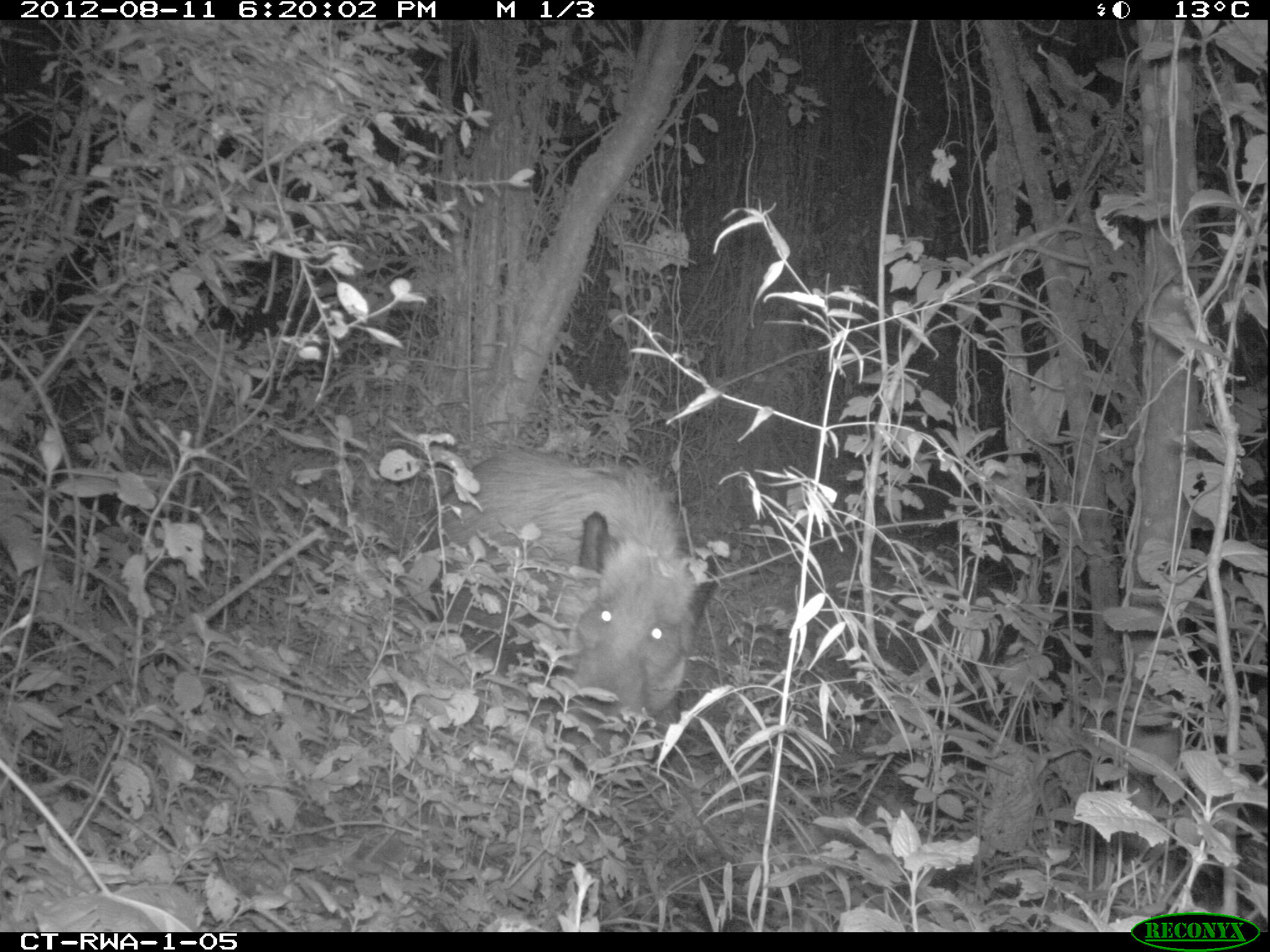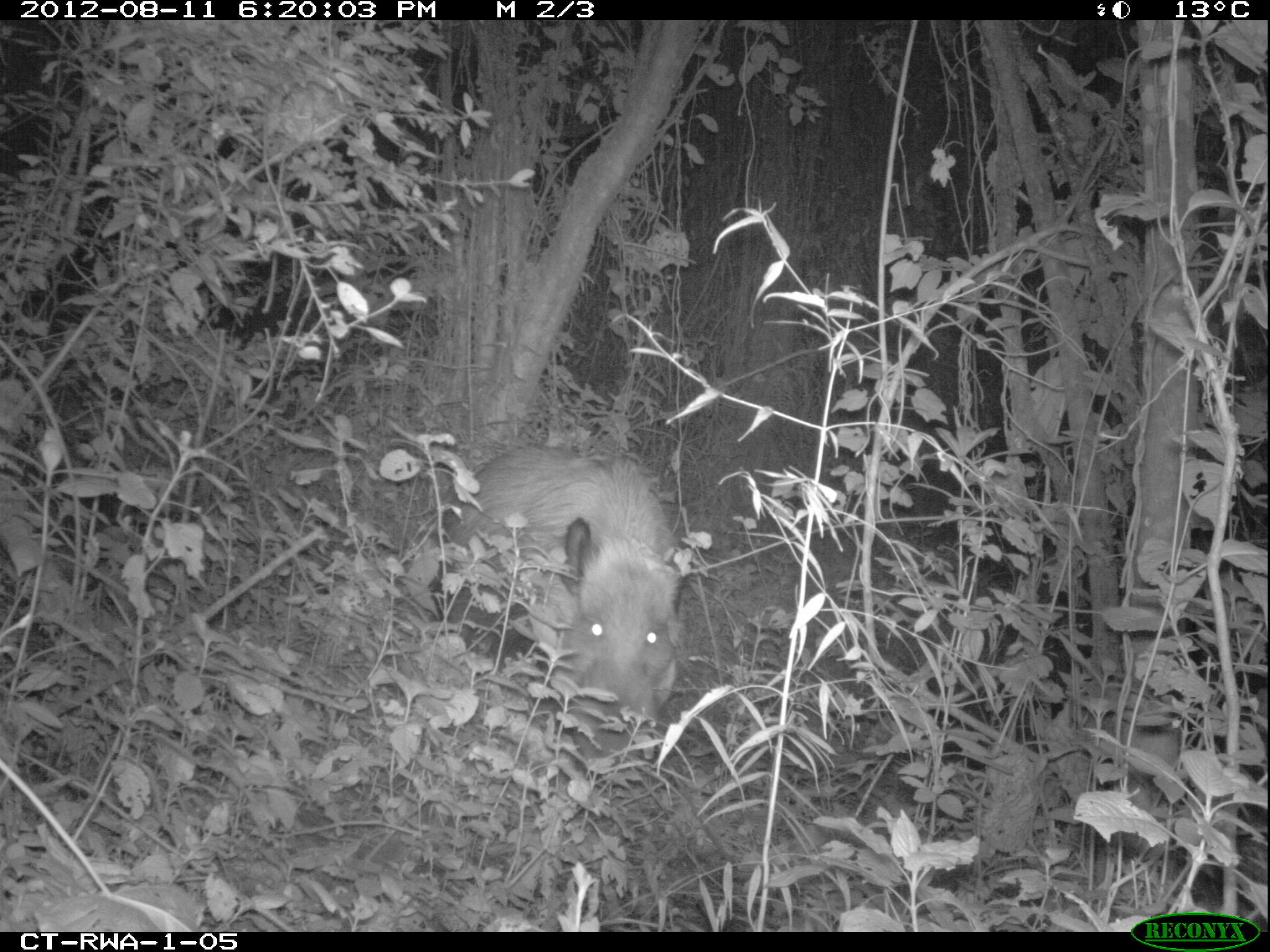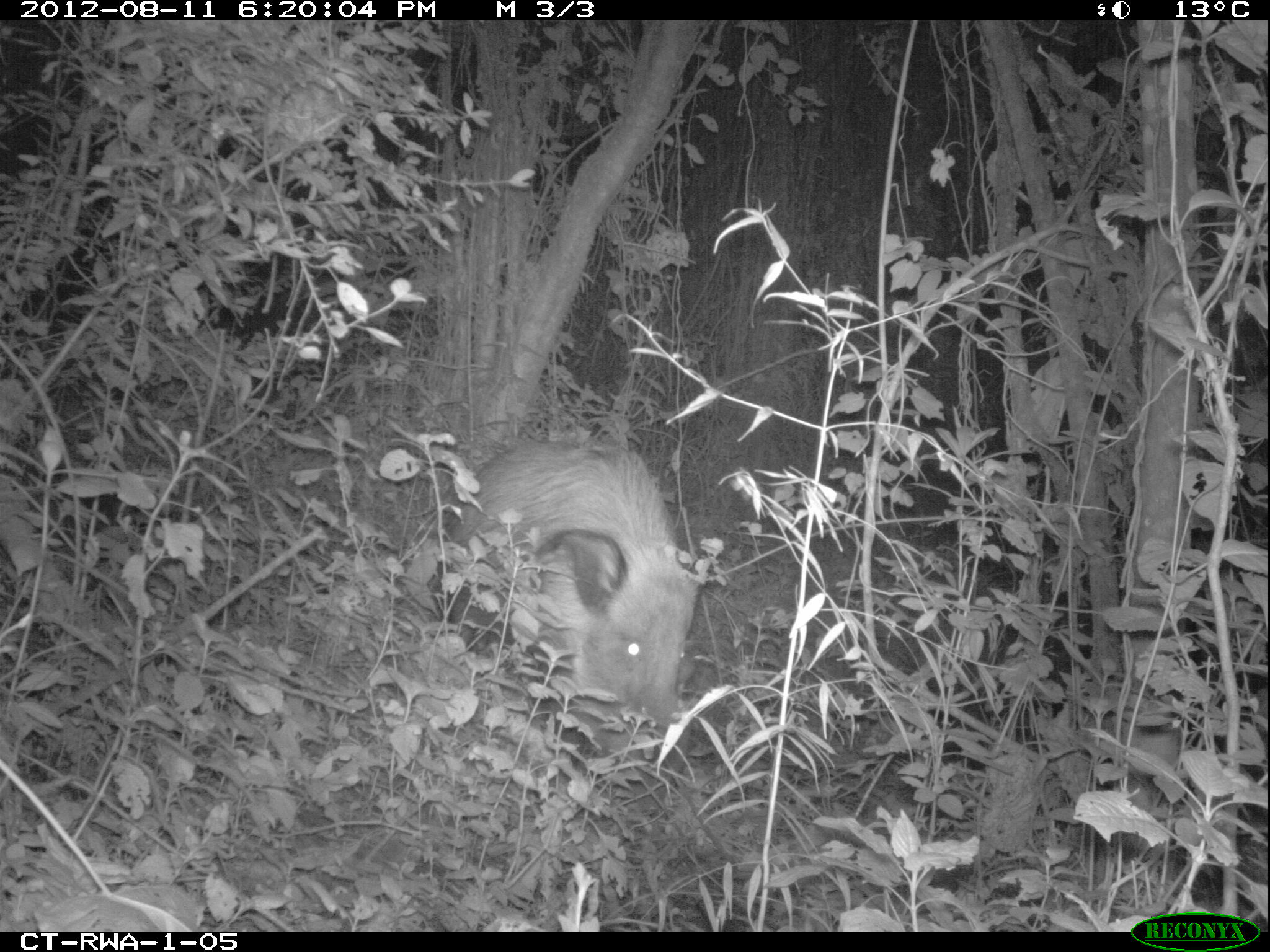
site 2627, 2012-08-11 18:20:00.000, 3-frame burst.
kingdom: Animalia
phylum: Chordata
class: Mammalia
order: Artiodactyla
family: Suidae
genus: Potamochoerus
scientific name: Potamochoerus larvatus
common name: bushpig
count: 1